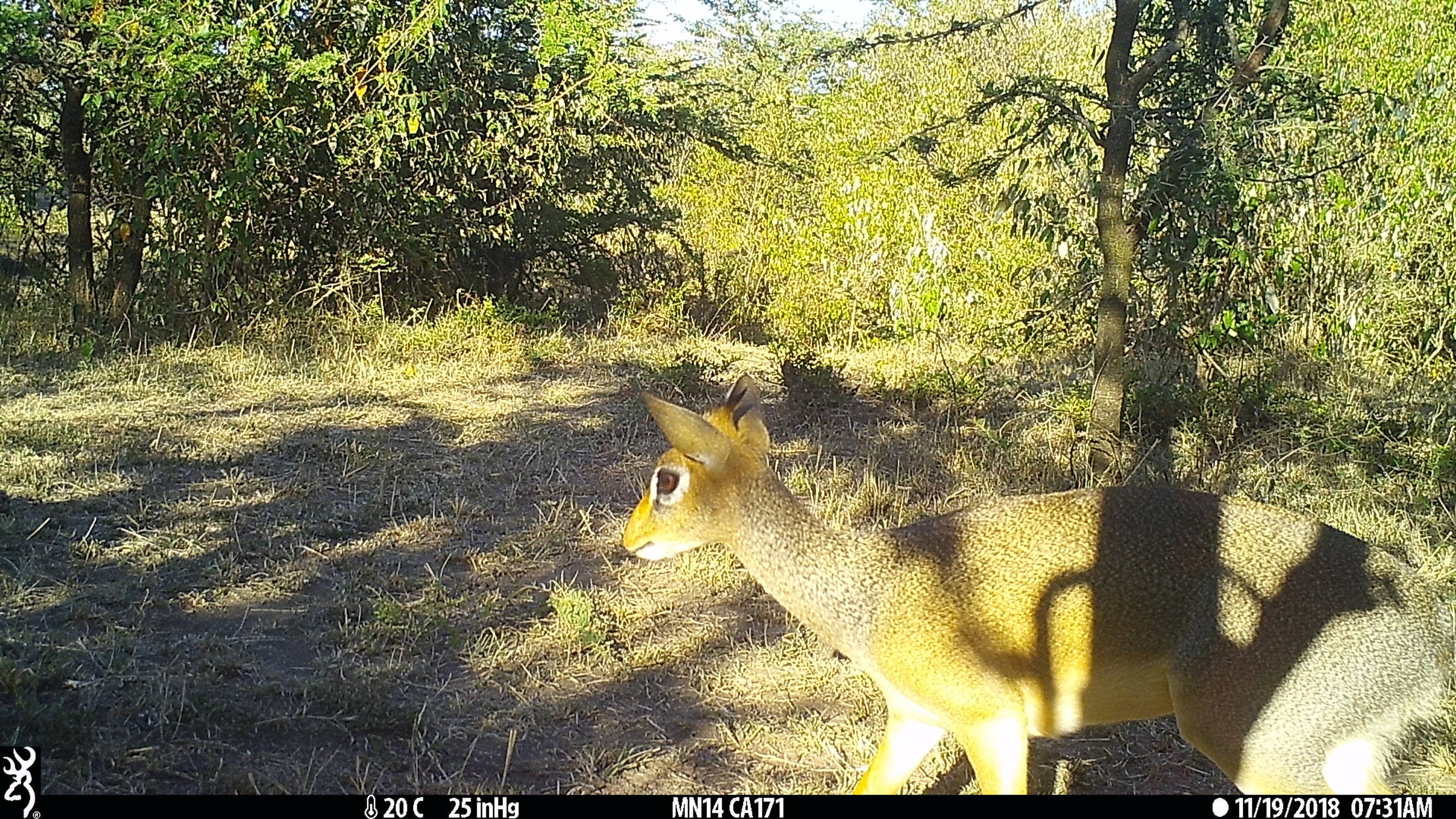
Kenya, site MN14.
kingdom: Animalia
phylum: Chordata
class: Mammalia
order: Artiodactyla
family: Bovidae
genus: Madoqua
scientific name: Madoqua kirkii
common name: kirk's dik-dik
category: dikdik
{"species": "dikdik (kirk's dik-dik) (Madoqua kirkii)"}